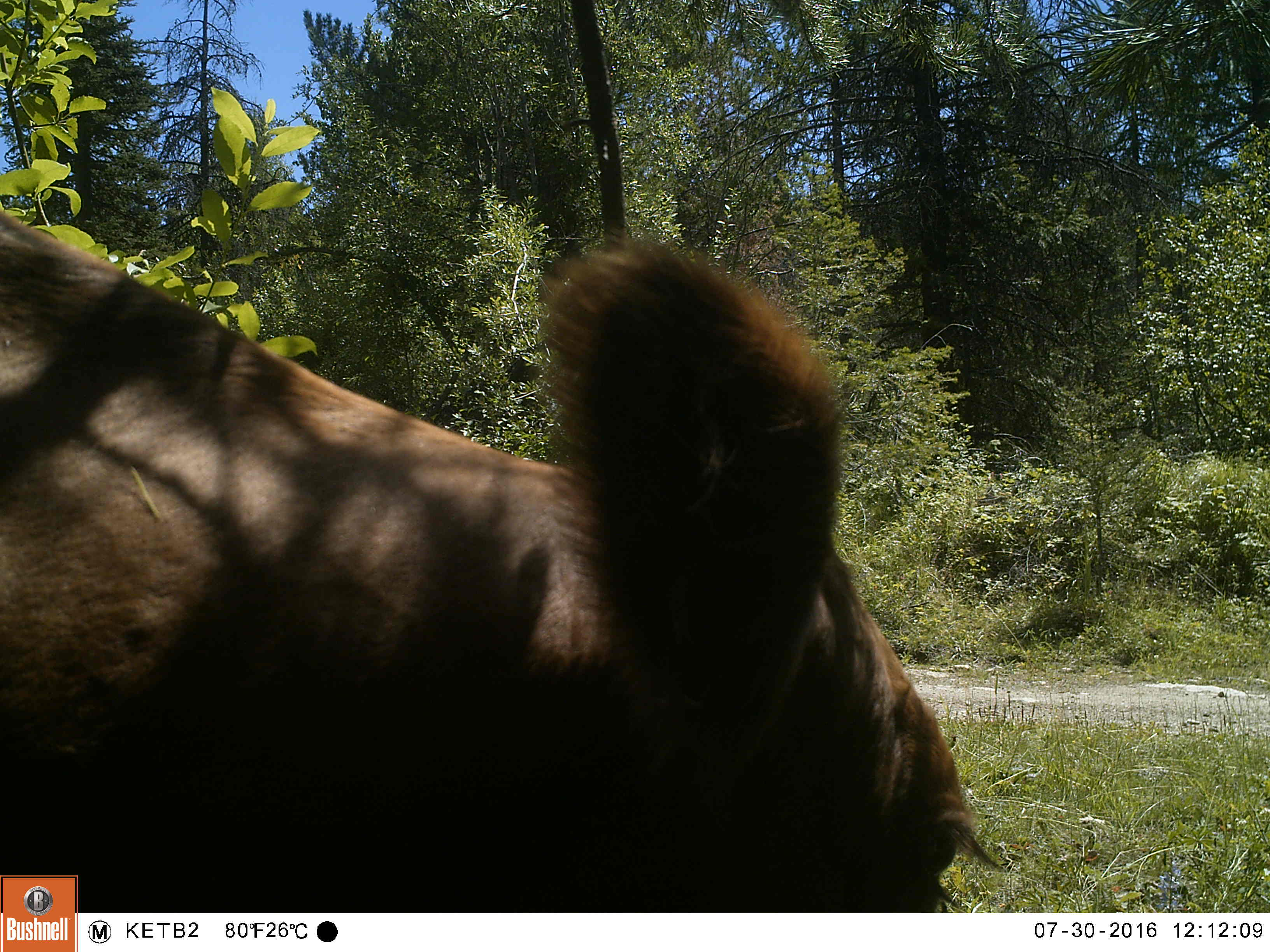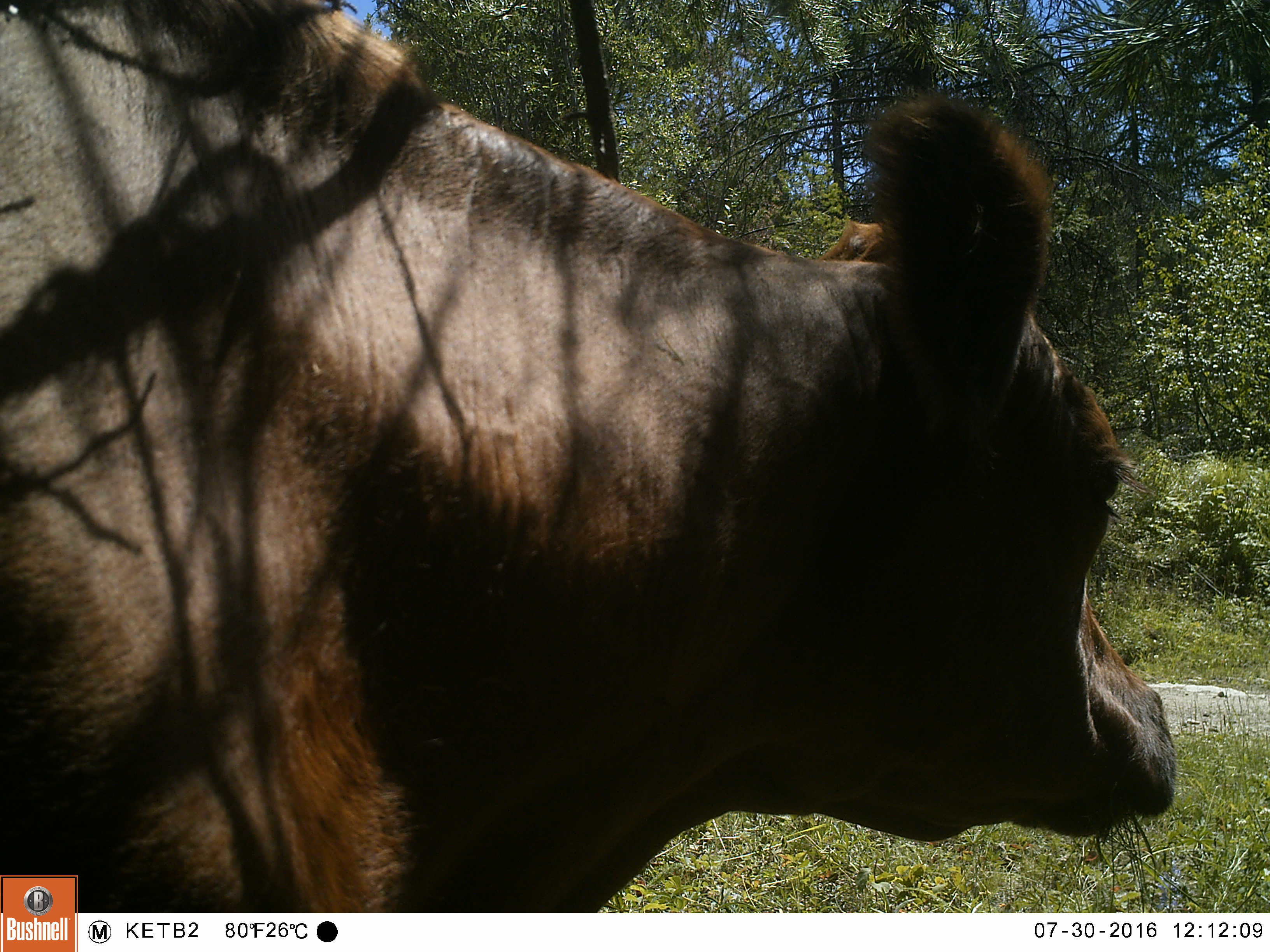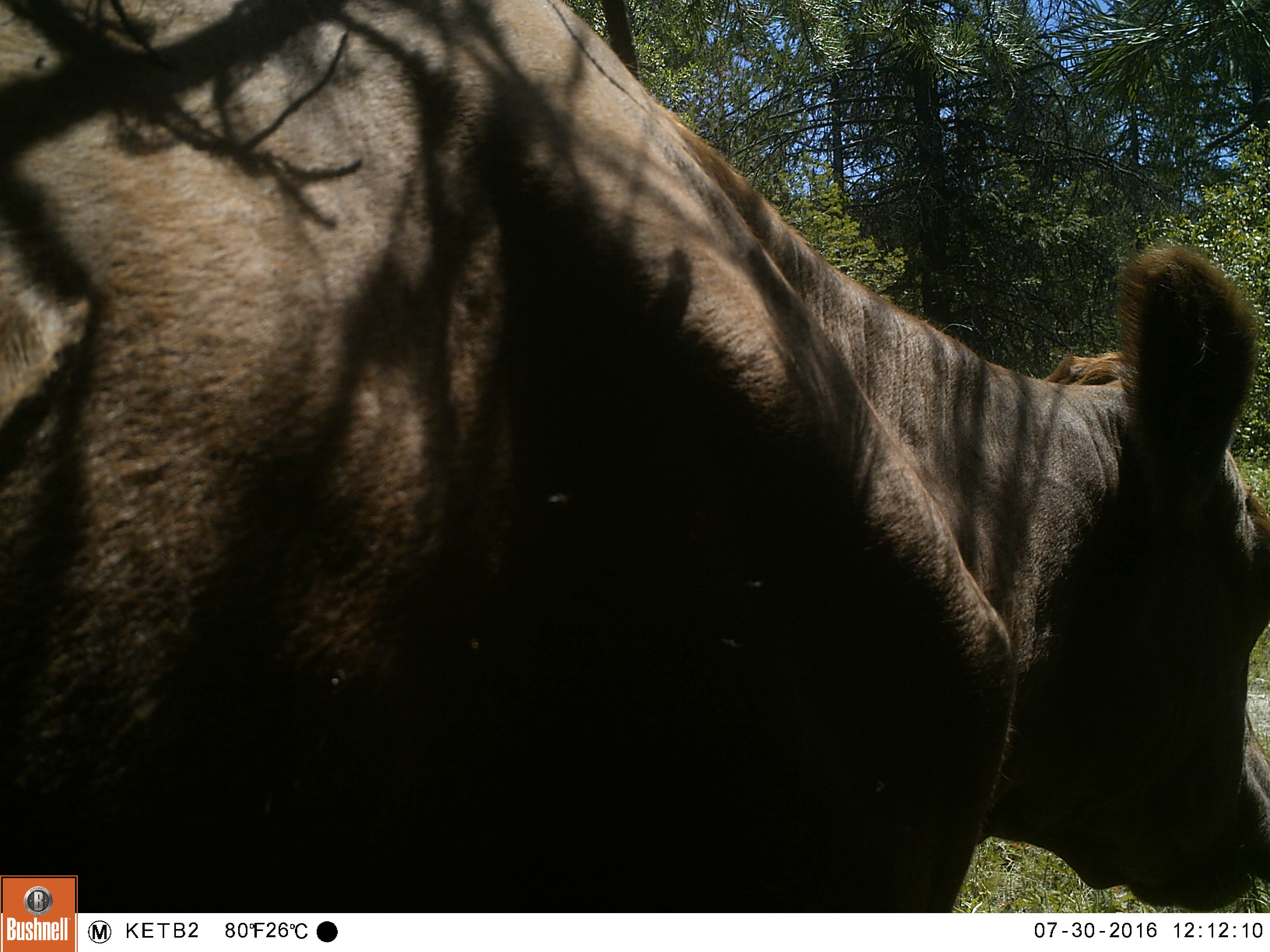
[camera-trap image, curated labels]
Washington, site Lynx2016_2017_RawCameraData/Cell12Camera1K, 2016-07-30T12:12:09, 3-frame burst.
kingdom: Animalia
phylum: Chordata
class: Mammalia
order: Artiodactyla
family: Bovidae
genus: Bos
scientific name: Bos taurus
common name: domestic cattle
Domestic cattle (Bos taurus). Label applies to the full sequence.